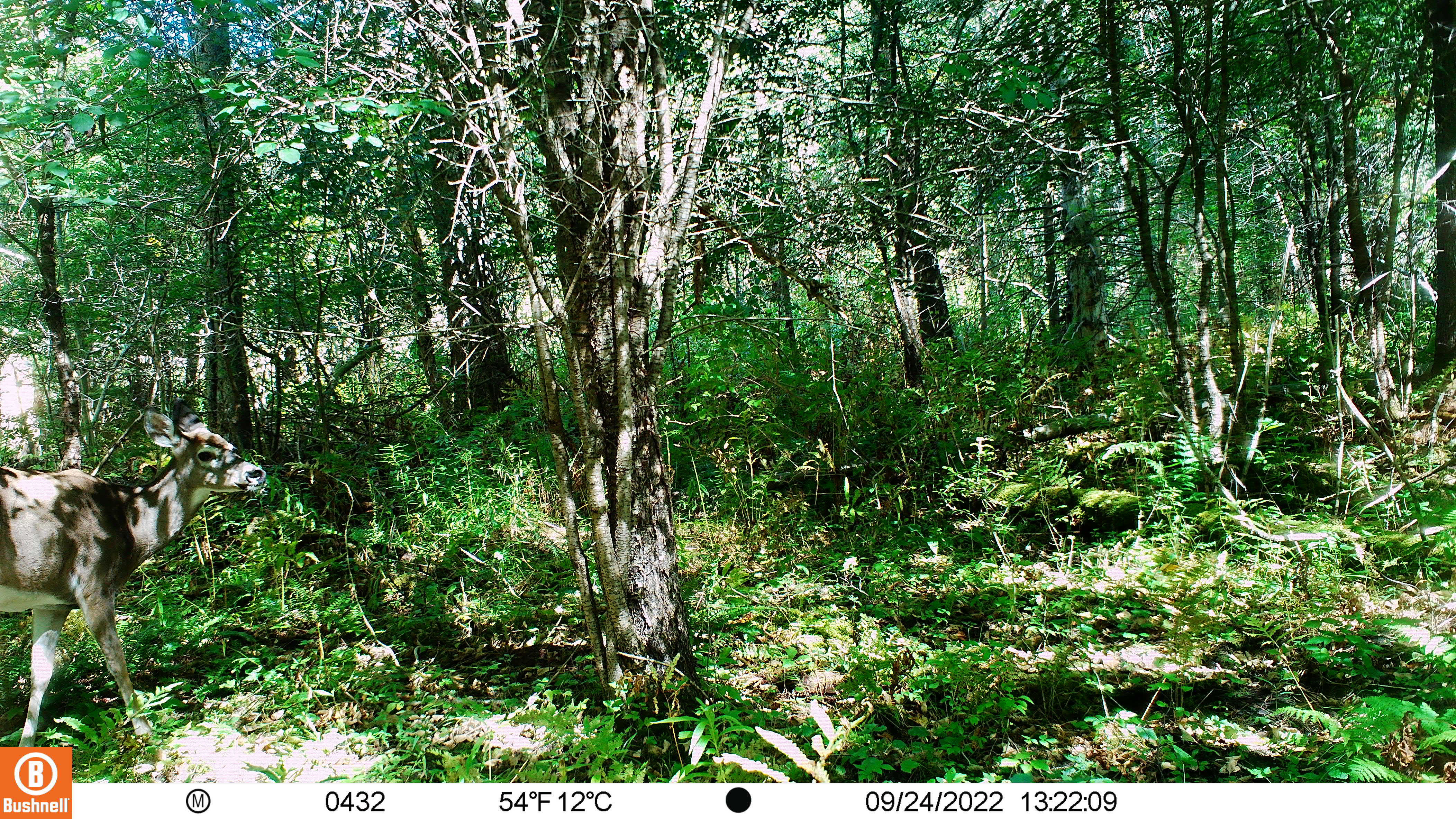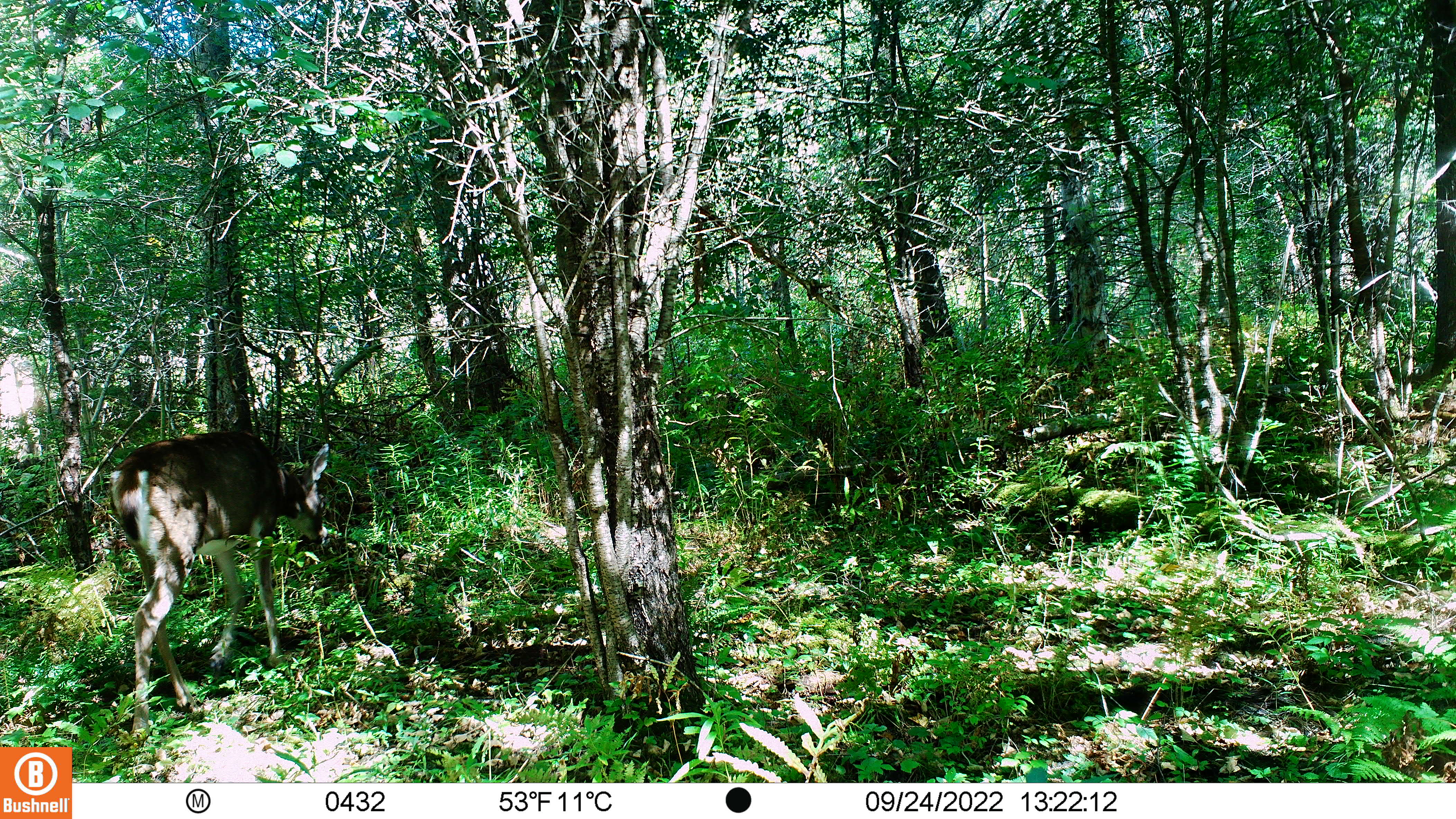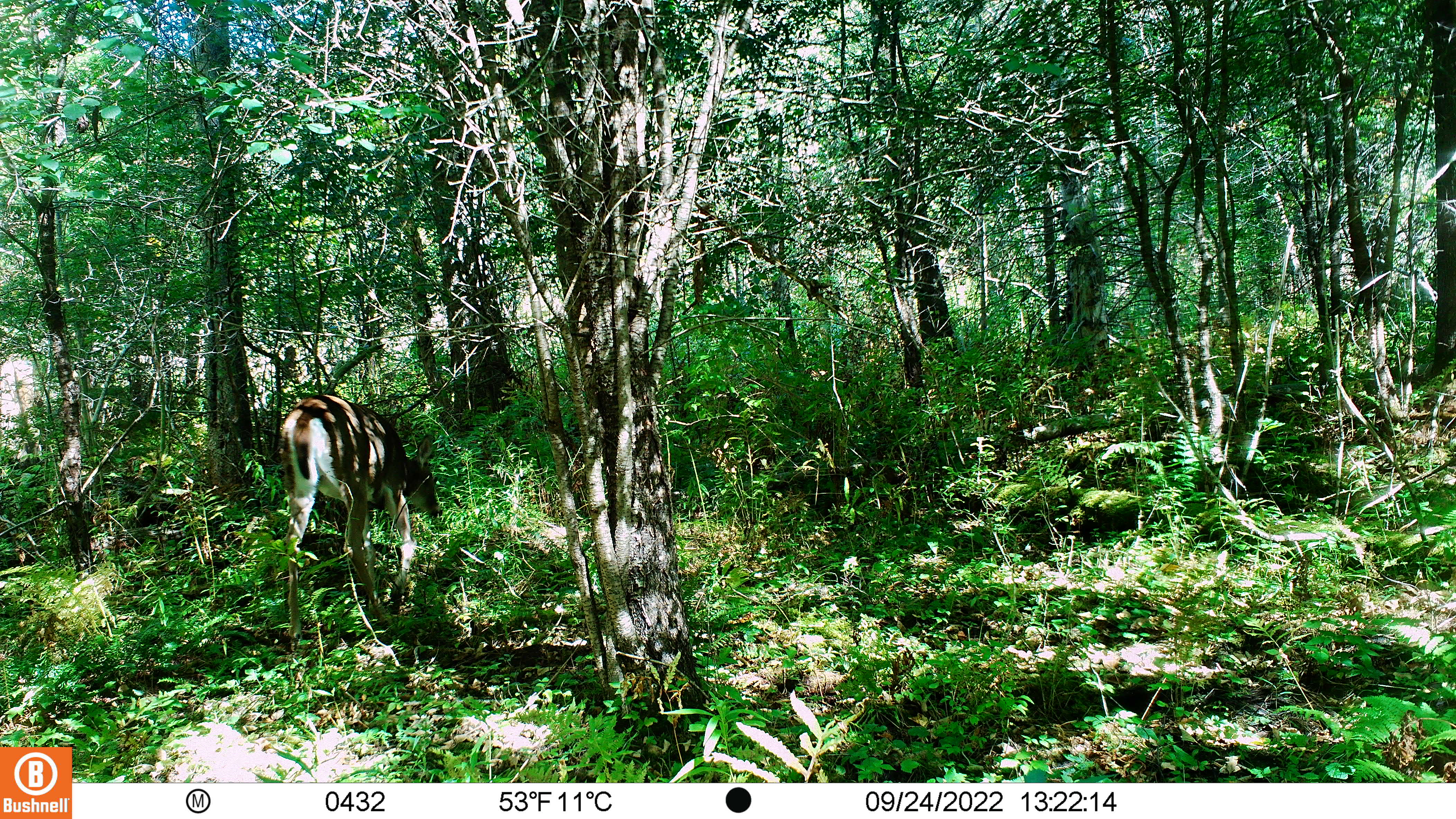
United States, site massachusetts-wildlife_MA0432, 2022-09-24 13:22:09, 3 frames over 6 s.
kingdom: Animalia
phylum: Chordata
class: Mammalia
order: Artiodactyla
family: Cervidae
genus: Odocoileus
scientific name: Odocoileus virginianus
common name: white-tailed deer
White-tailed deer (Odocoileus virginianus).